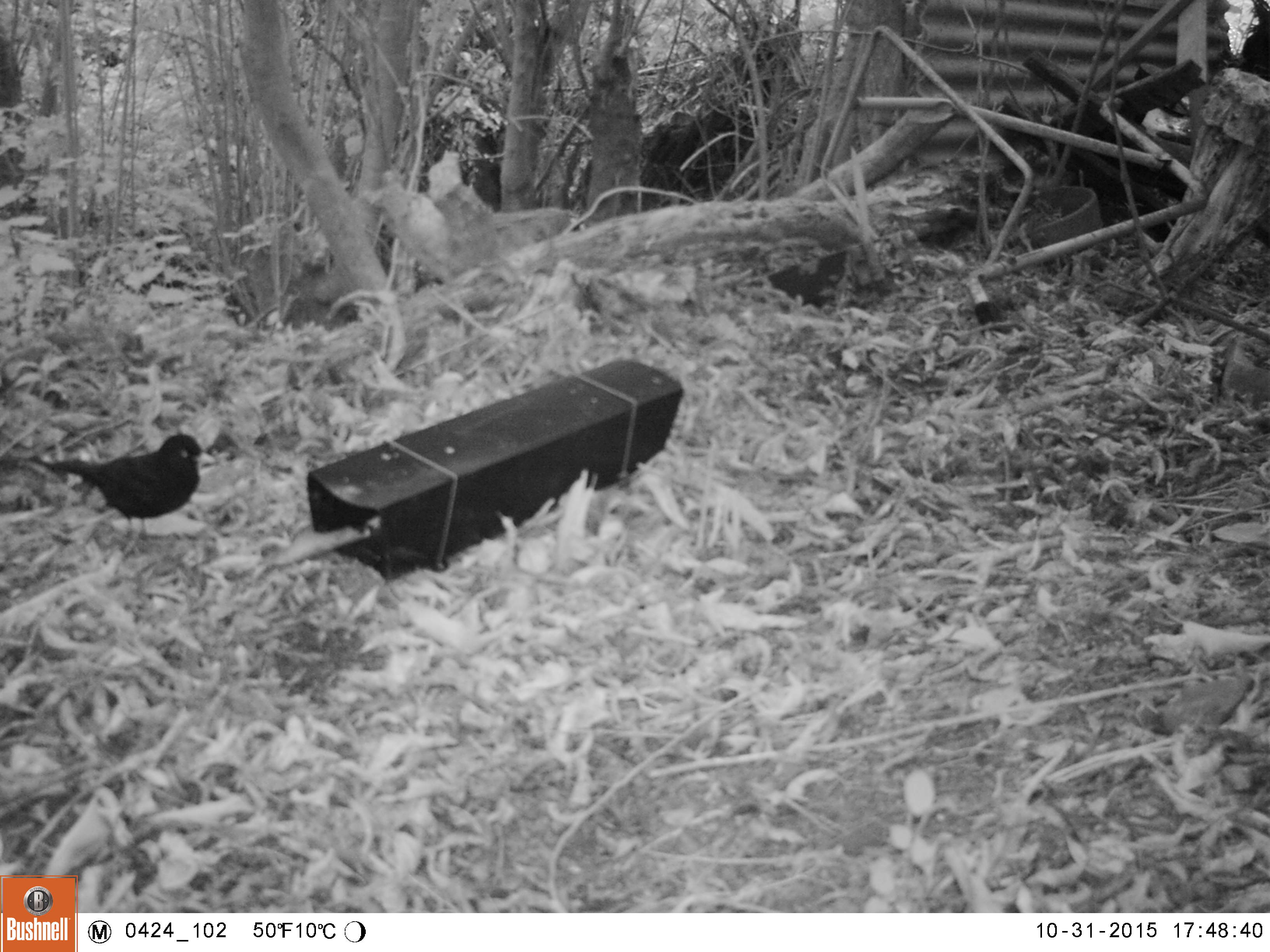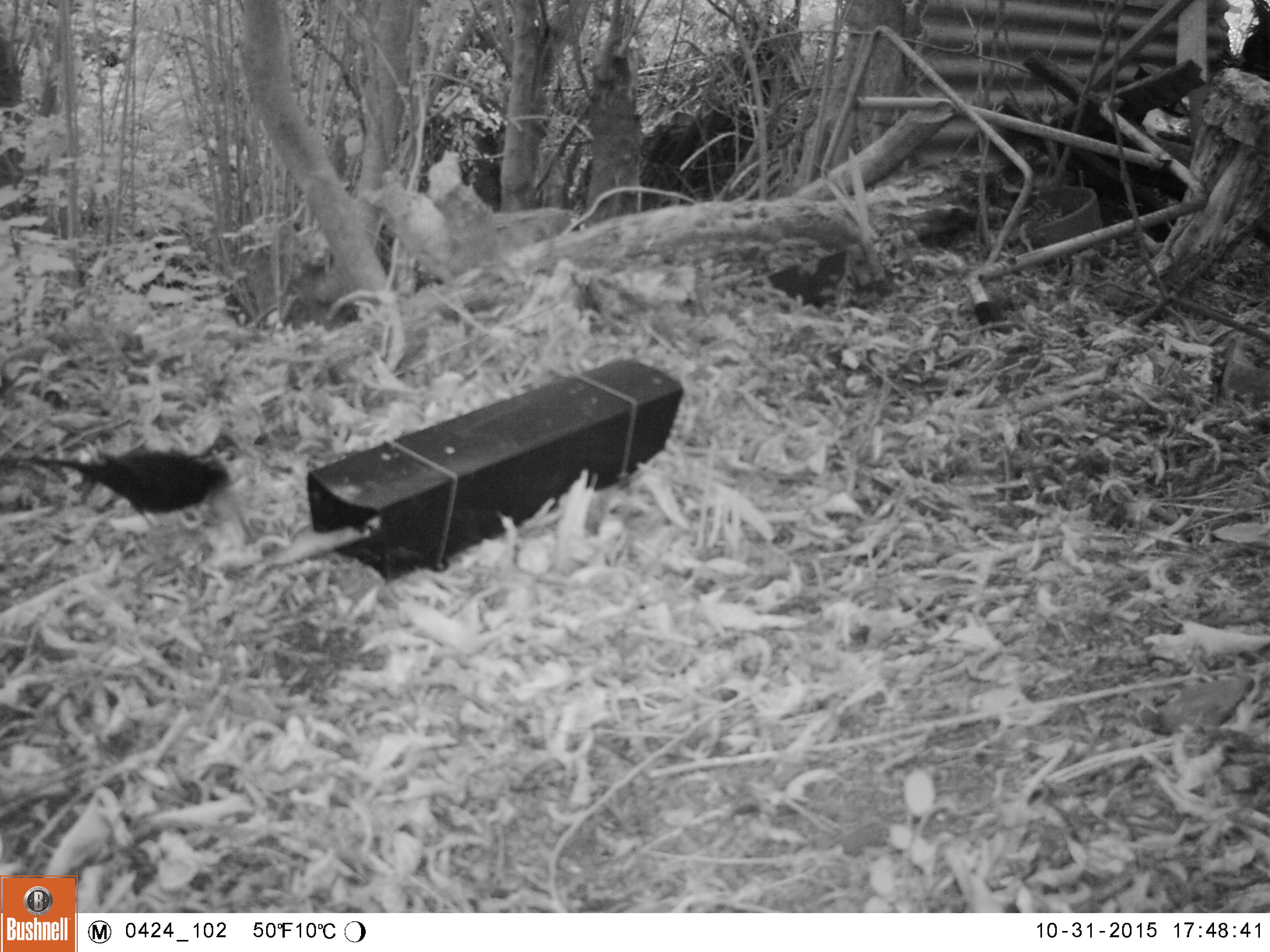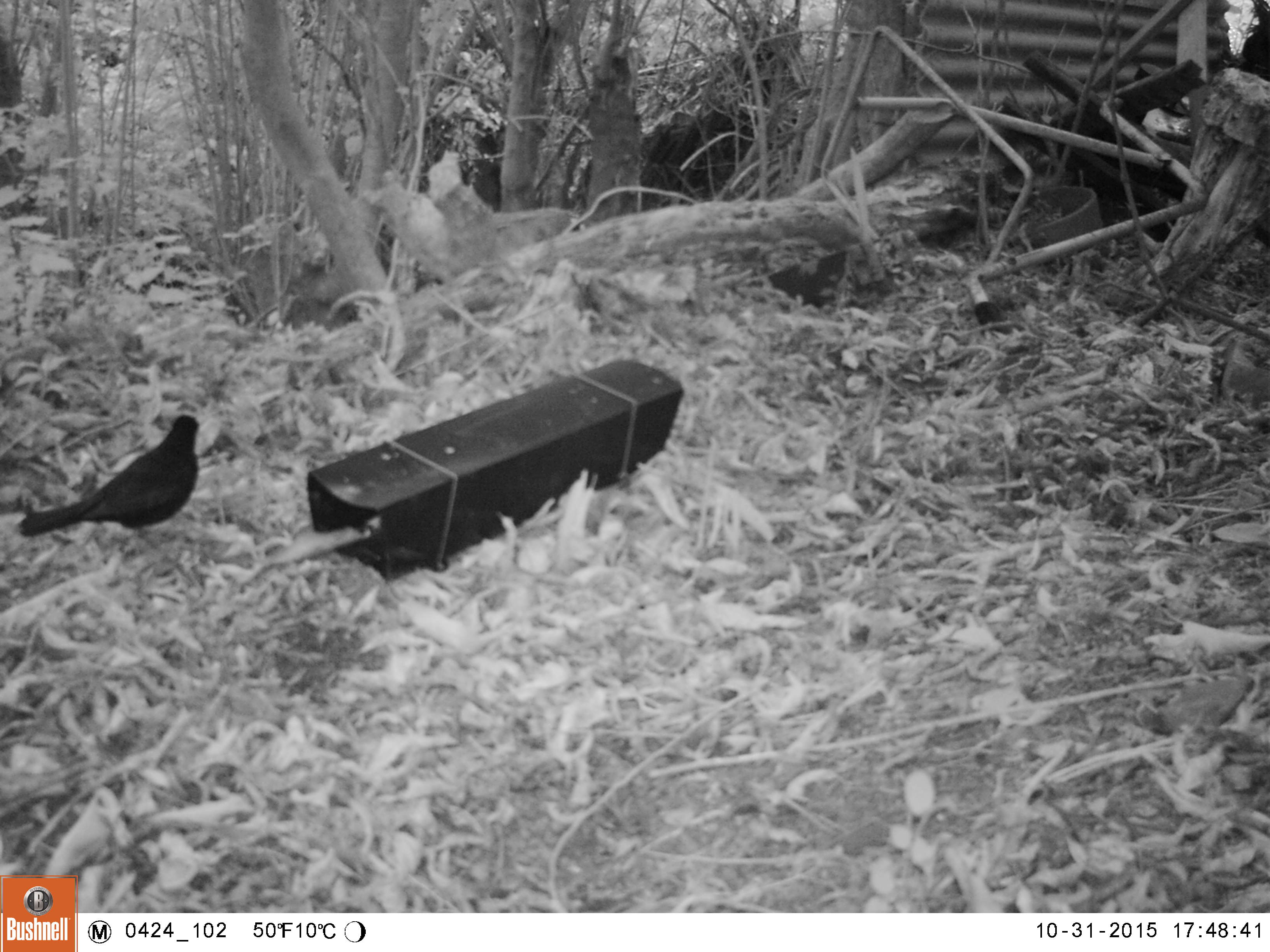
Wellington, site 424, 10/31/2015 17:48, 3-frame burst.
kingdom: Animalia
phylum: Chordata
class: Aves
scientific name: Aves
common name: bird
Bird (Aves).